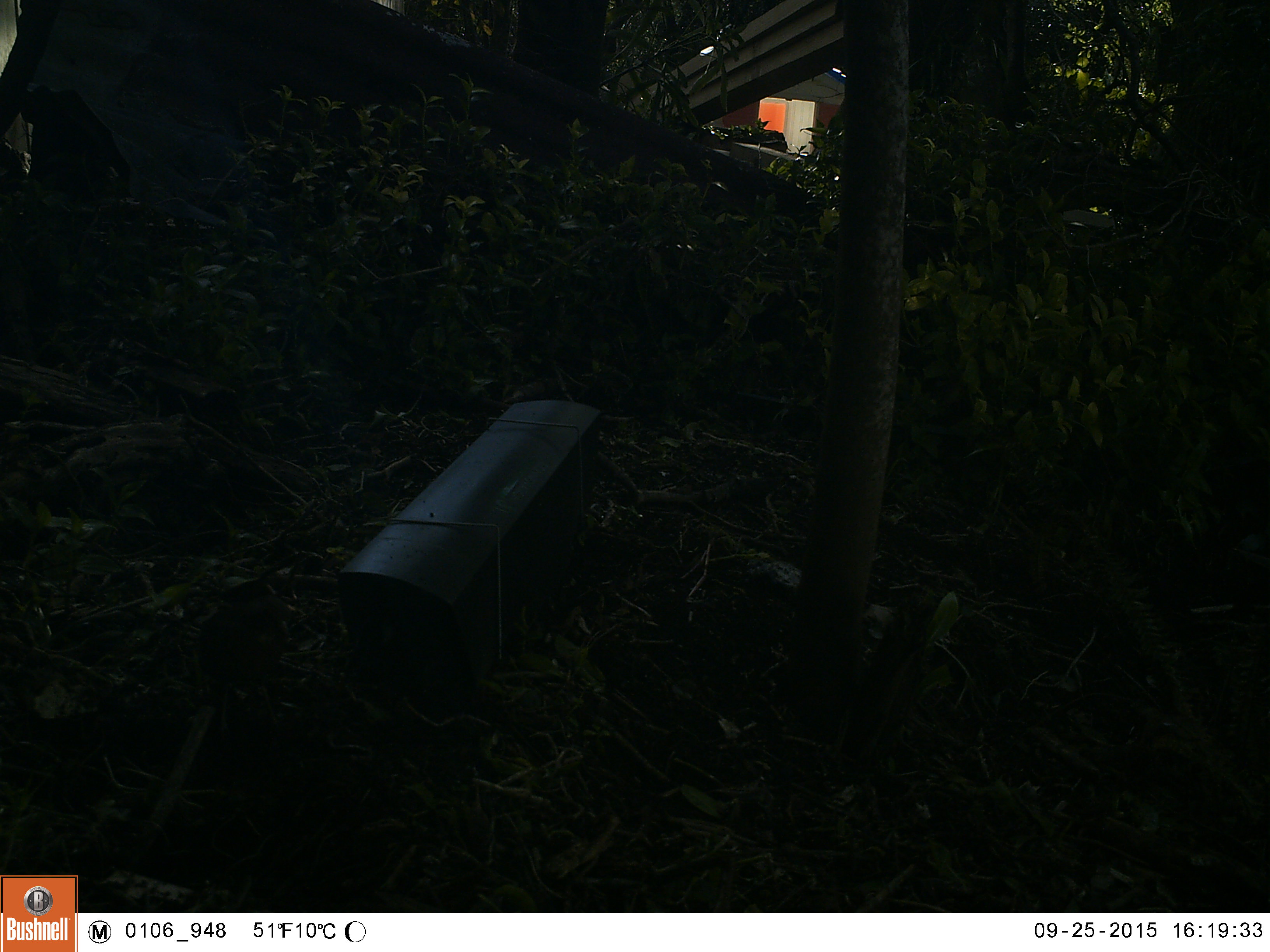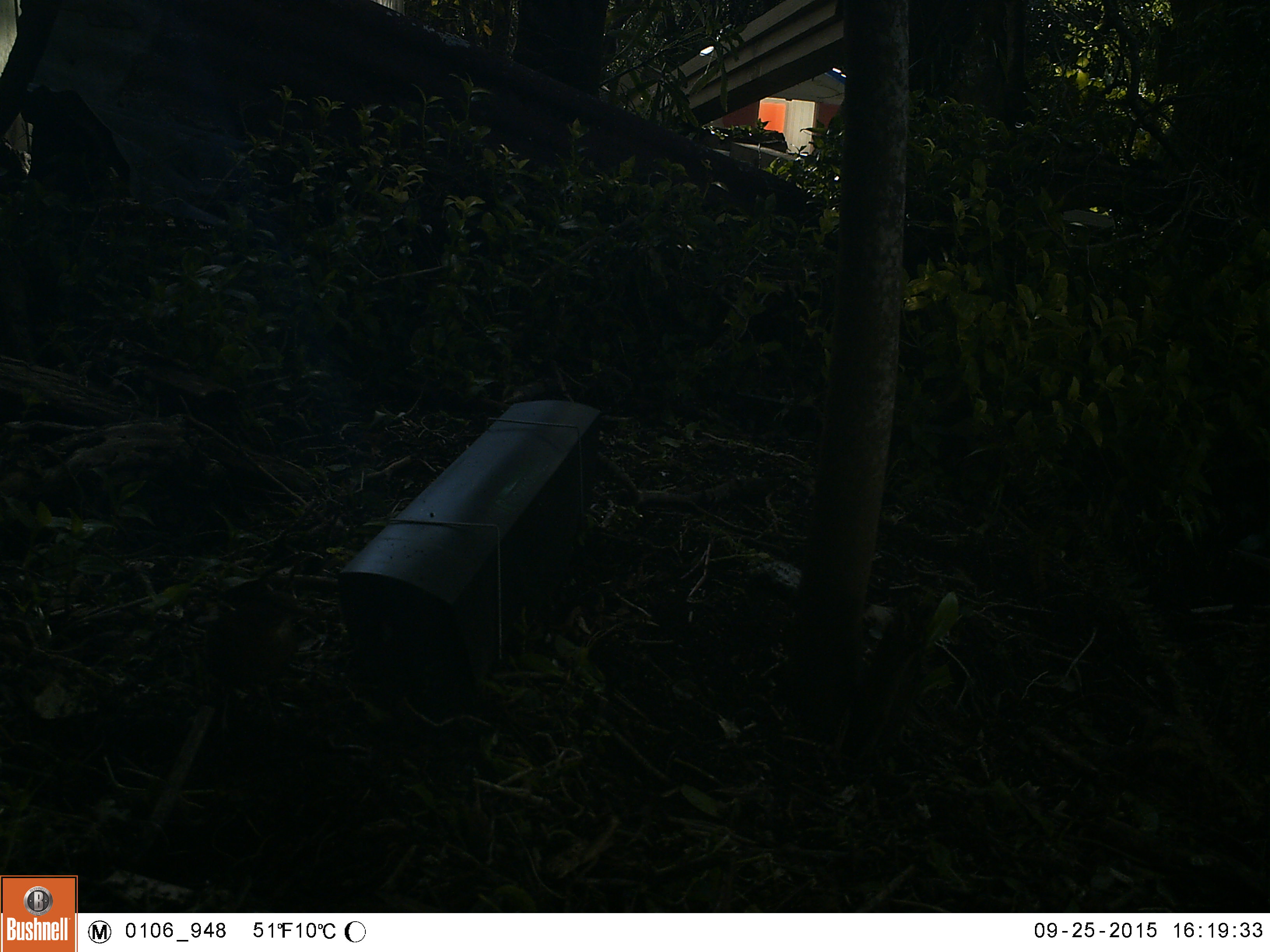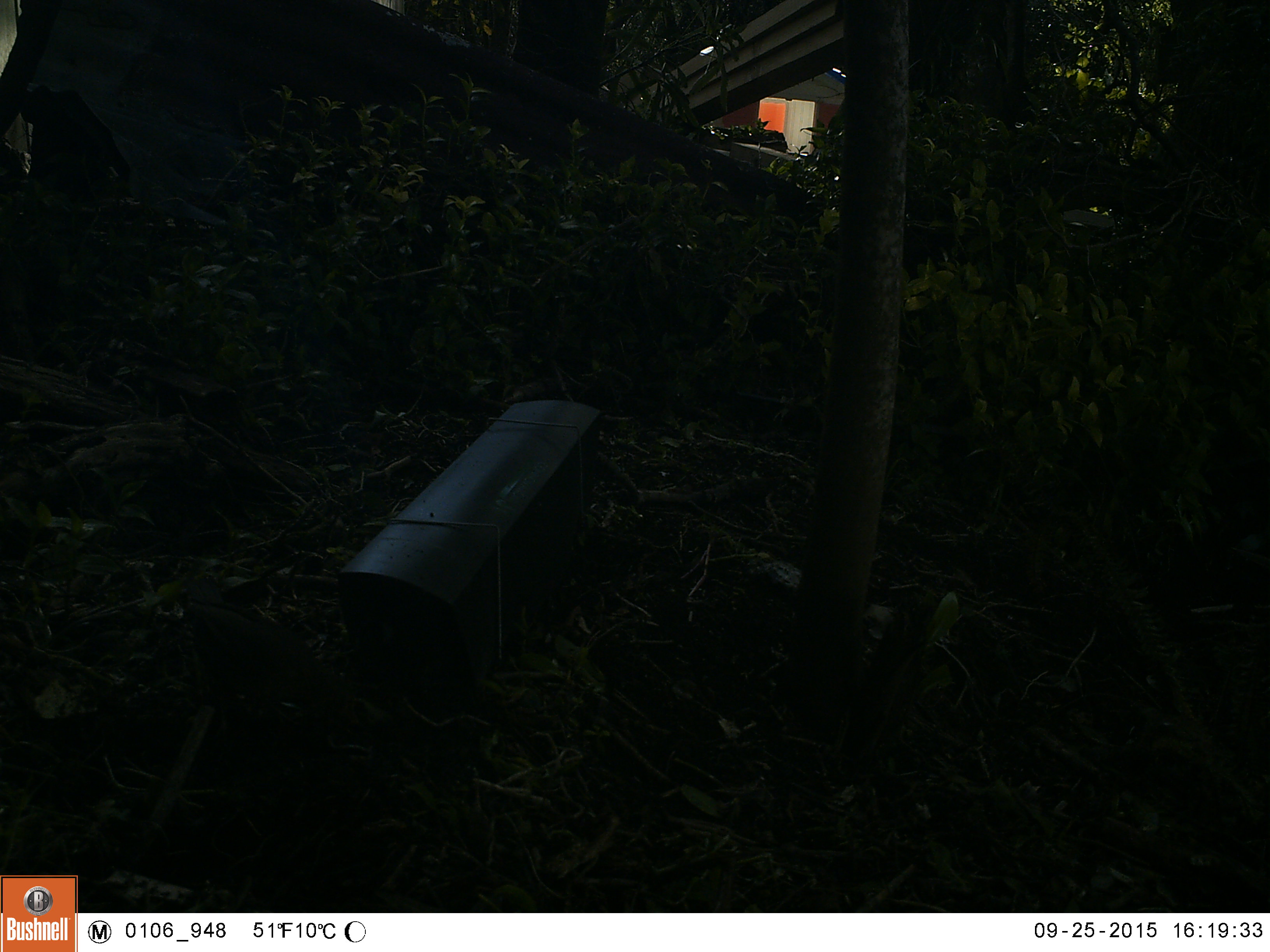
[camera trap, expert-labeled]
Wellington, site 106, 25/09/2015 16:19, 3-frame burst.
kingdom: Animalia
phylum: Chordata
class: Aves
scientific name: Aves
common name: bird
Bird (Aves).